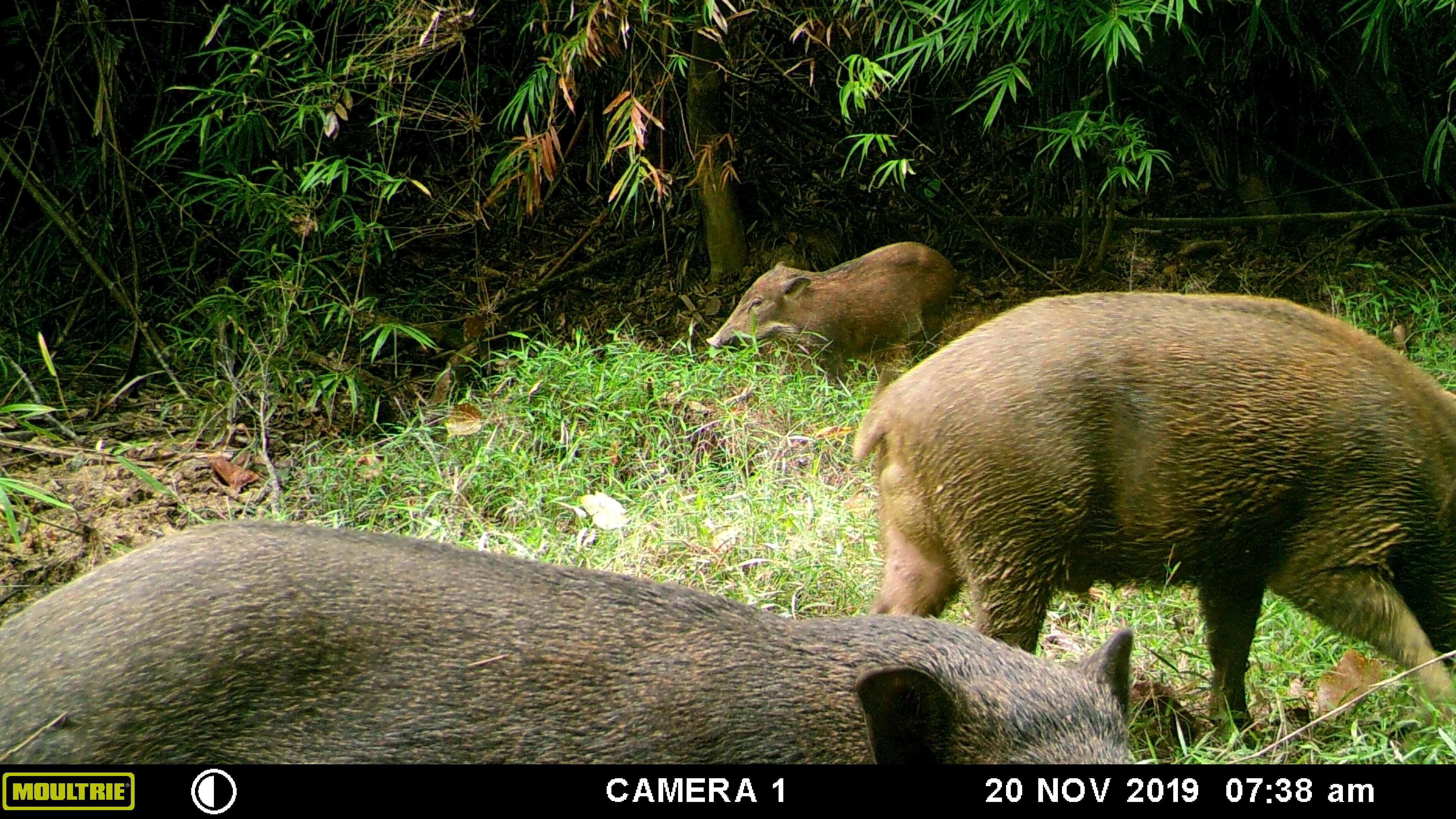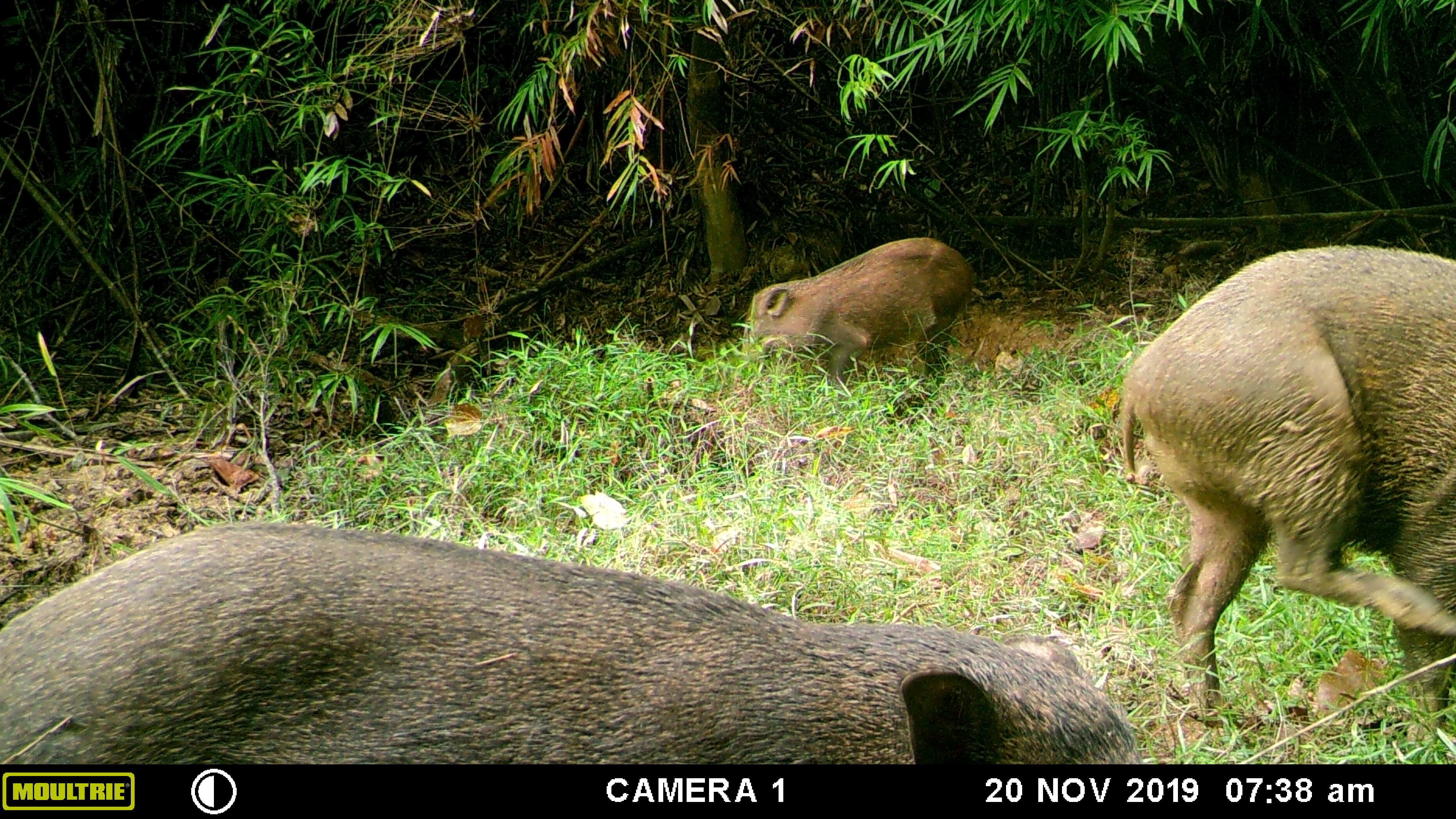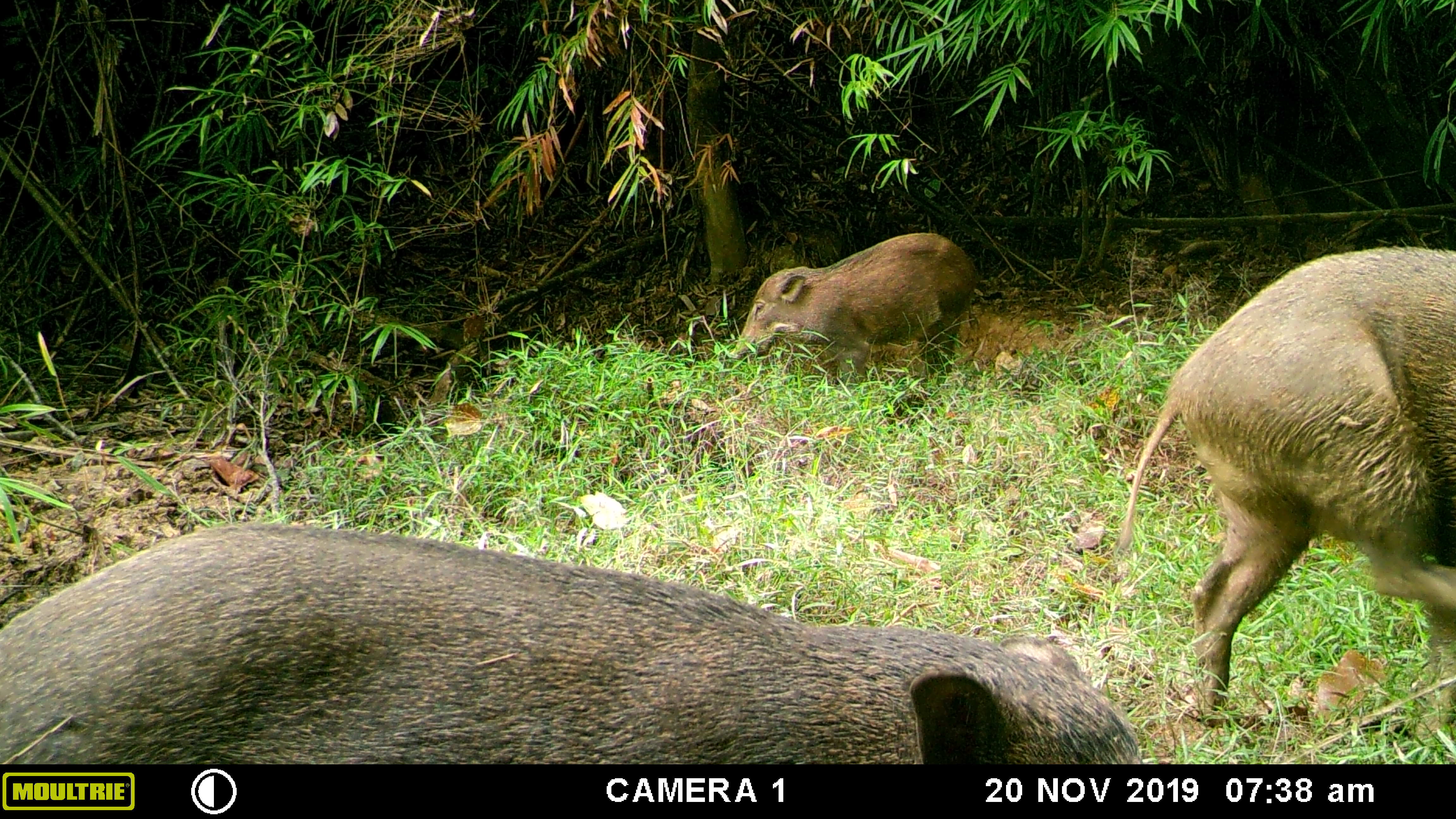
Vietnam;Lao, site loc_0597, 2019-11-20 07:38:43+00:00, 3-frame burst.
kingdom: Animalia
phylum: Chordata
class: Mammalia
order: Artiodactyla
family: Suidae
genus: Sus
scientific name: Sus scrofa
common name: eurasian wild pig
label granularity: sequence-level